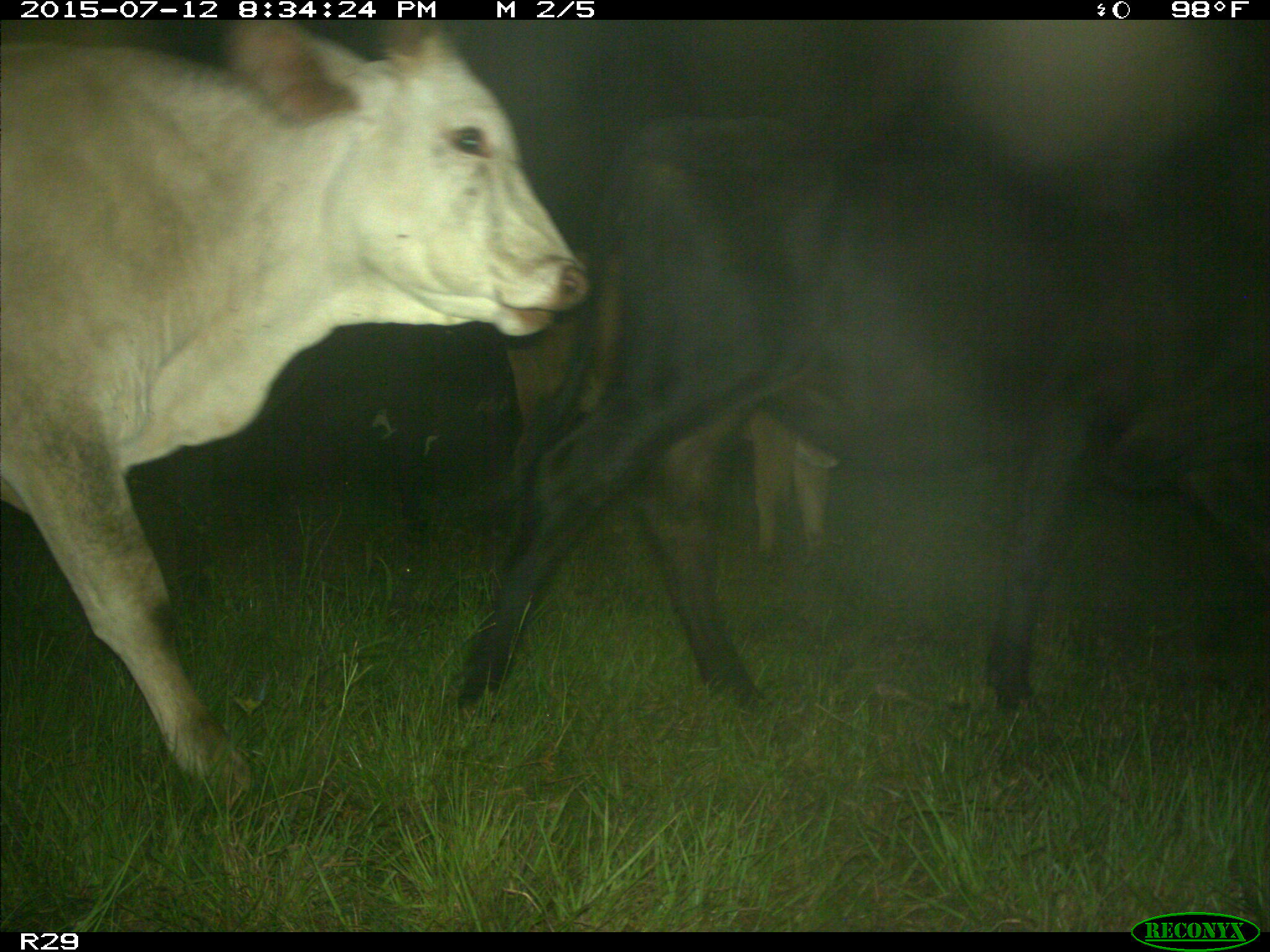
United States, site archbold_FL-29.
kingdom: Animalia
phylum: Chordata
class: Mammalia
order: Artiodactyla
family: Bovidae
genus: Bos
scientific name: Bos taurus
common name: domestic cow